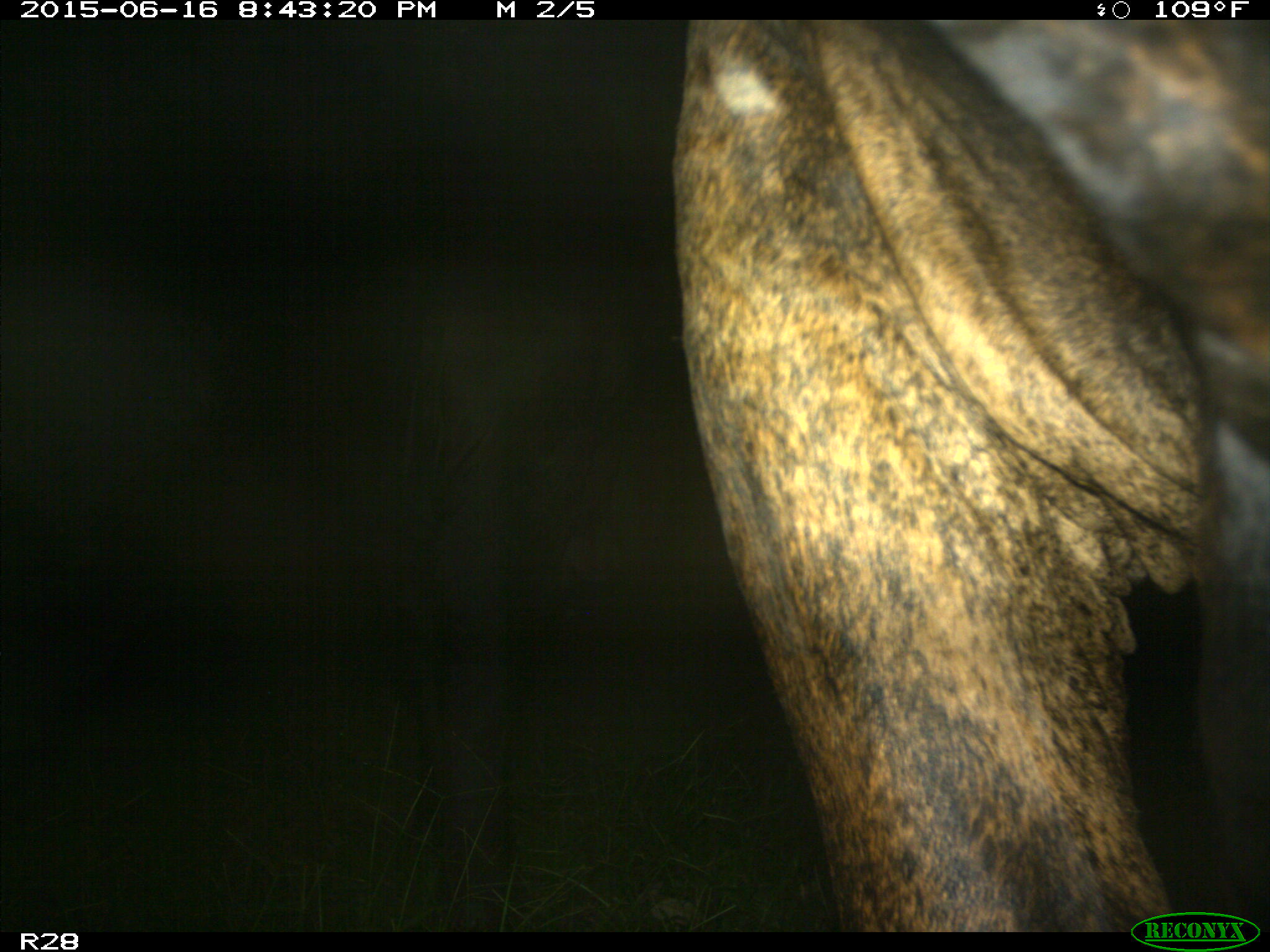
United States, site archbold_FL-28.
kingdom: Animalia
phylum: Chordata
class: Mammalia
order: Artiodactyla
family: Bovidae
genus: Bos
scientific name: Bos taurus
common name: domestic cow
Bos taurus (domestic cow).